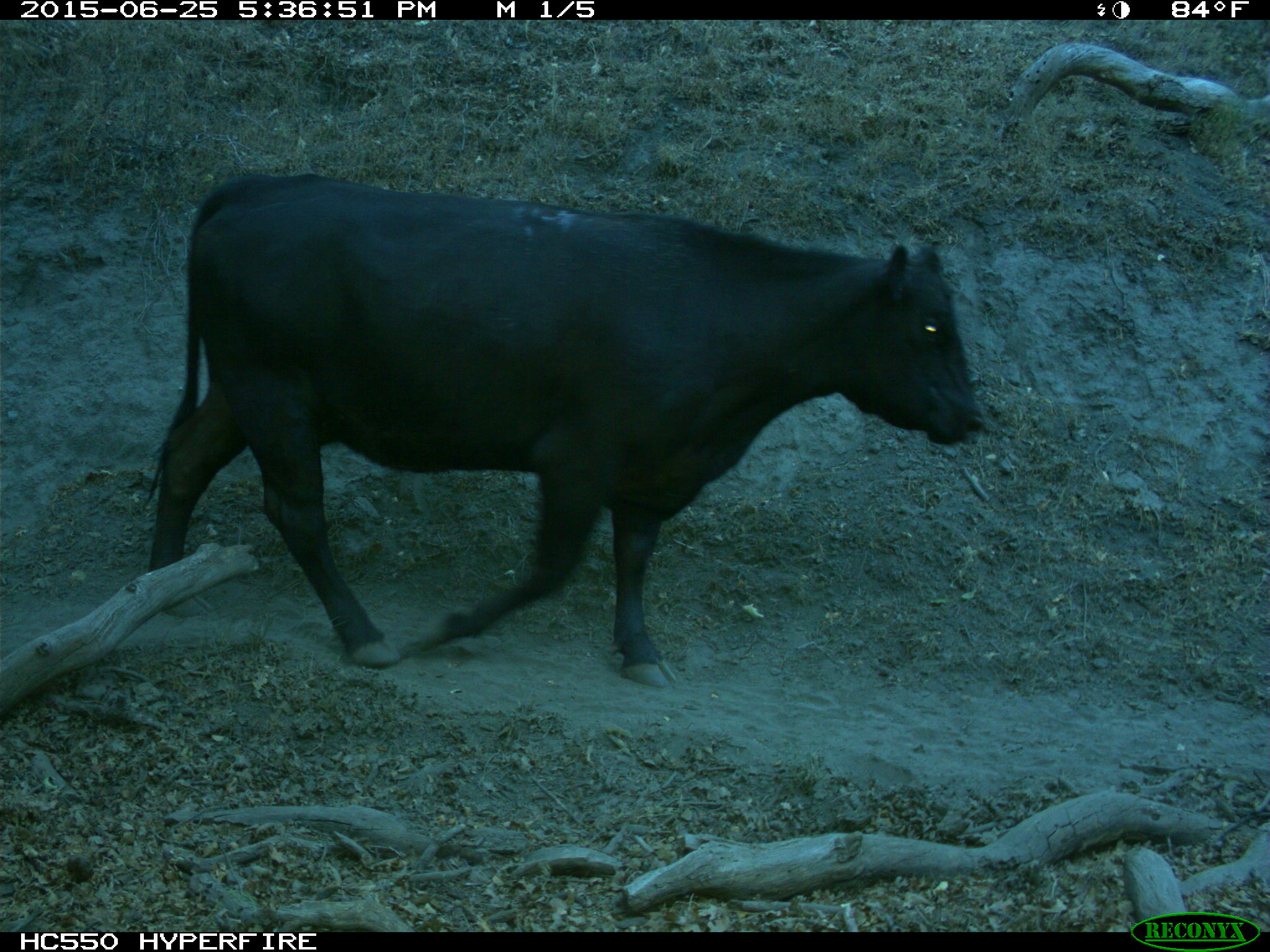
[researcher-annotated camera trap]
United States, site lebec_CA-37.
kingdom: Animalia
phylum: Chordata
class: Mammalia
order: Artiodactyla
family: Bovidae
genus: Bos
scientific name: Bos taurus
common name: domestic cow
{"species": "Bos taurus (domestic cow)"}